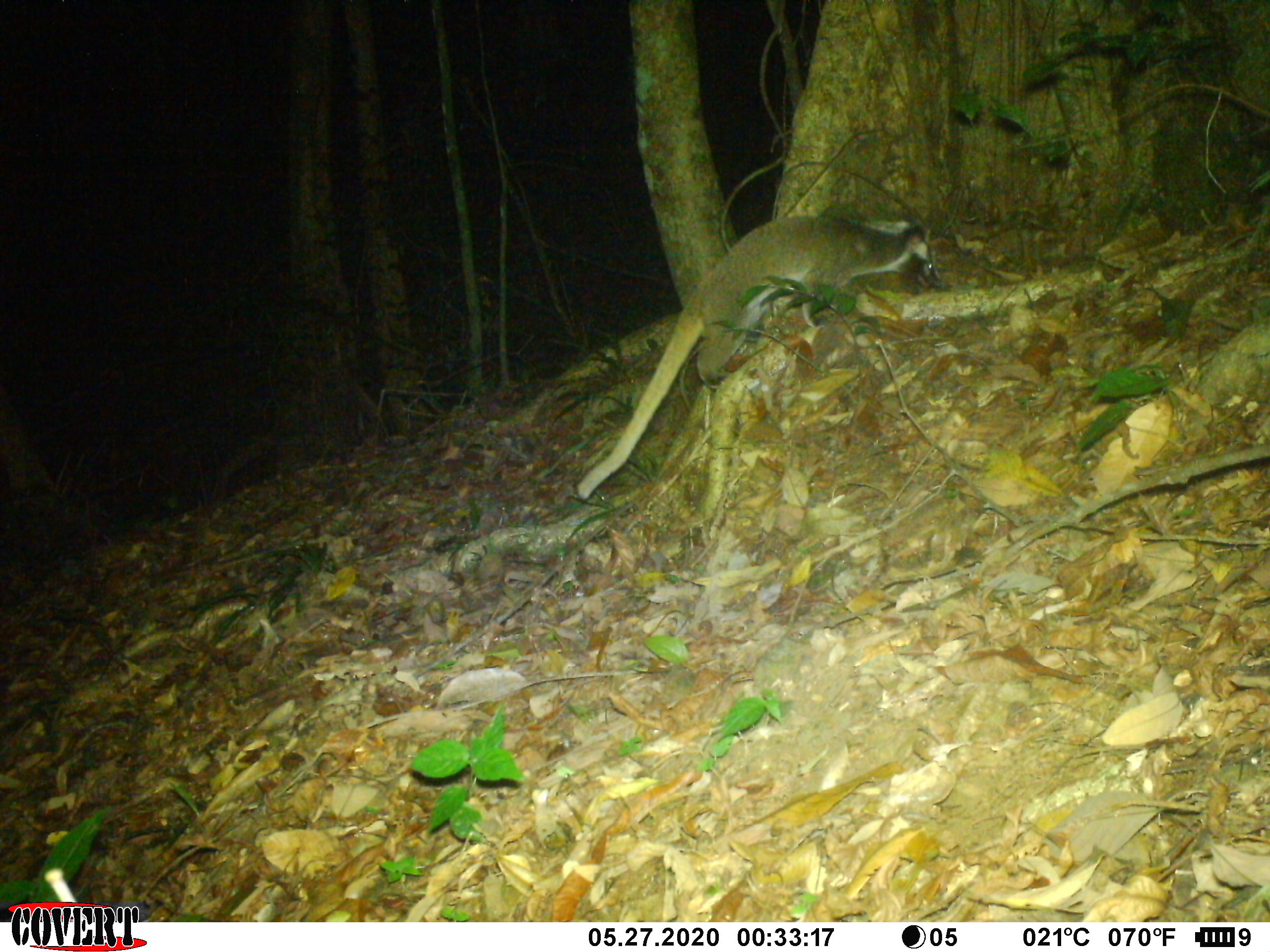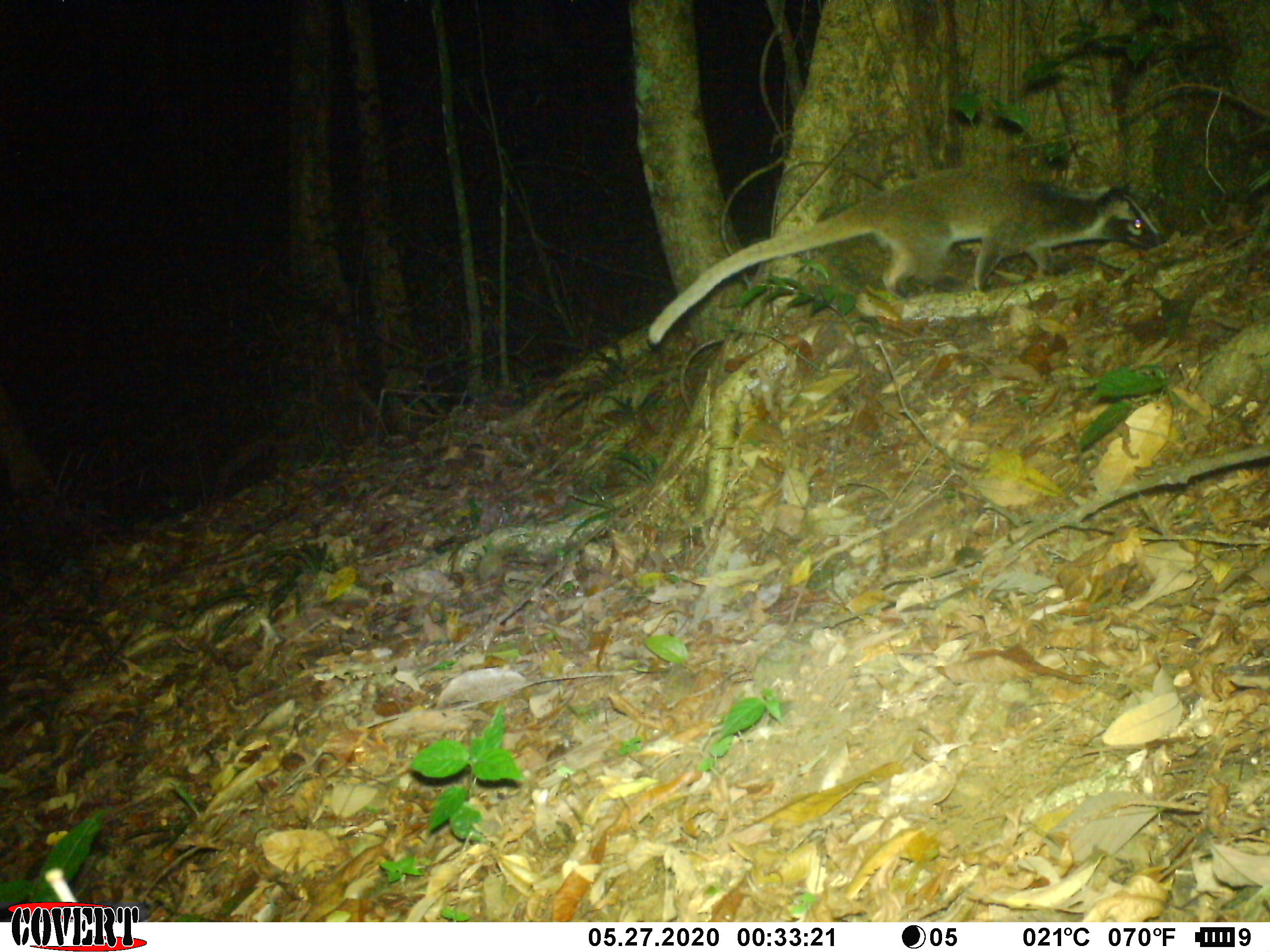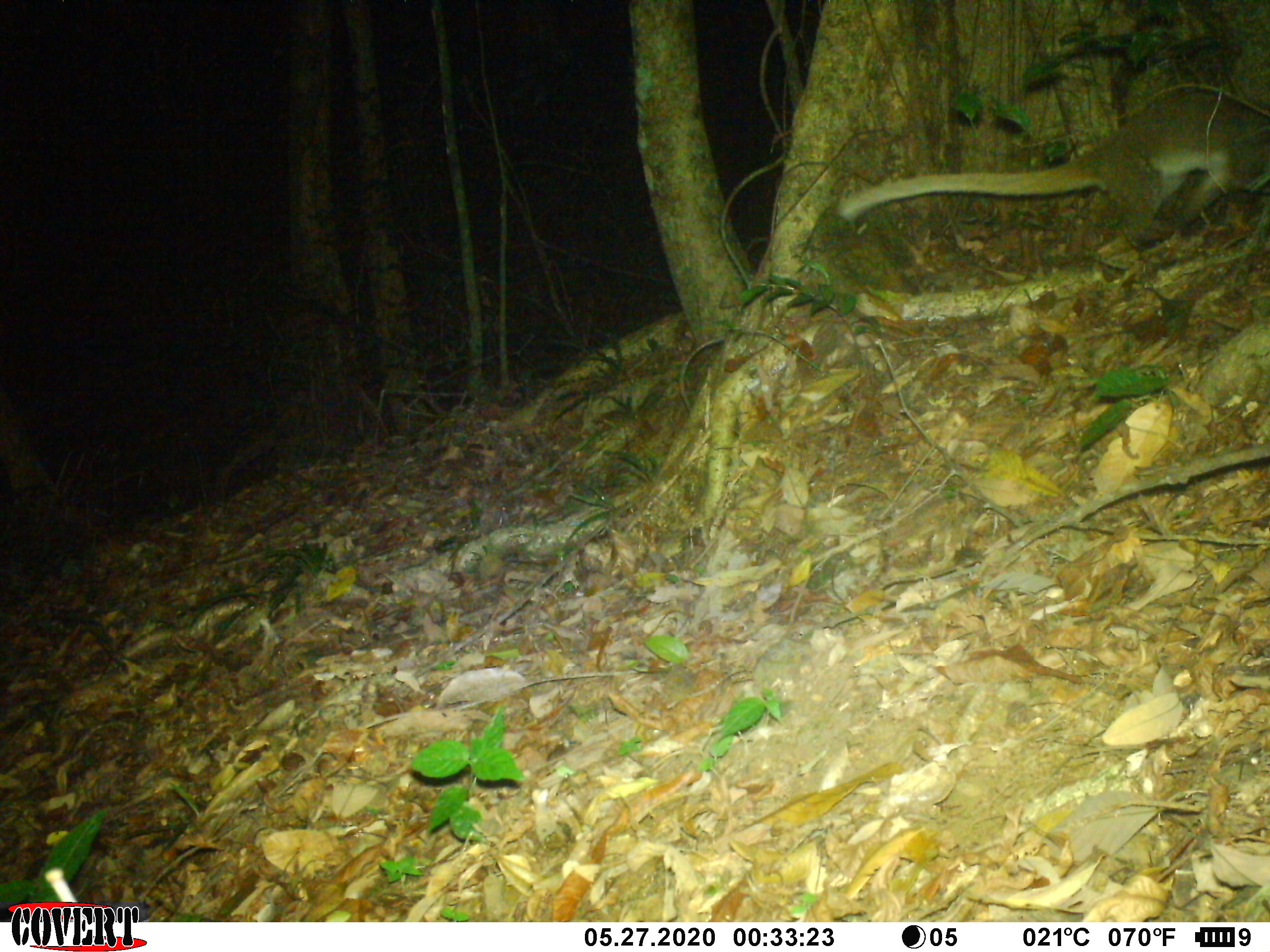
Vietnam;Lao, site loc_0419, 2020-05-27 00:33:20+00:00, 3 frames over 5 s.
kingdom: Animalia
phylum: Chordata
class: Mammalia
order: Carnivora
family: Viverridae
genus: Paguma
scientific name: Paguma larvata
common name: masked palm civet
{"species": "masked palm civet (Paguma larvata)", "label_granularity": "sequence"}